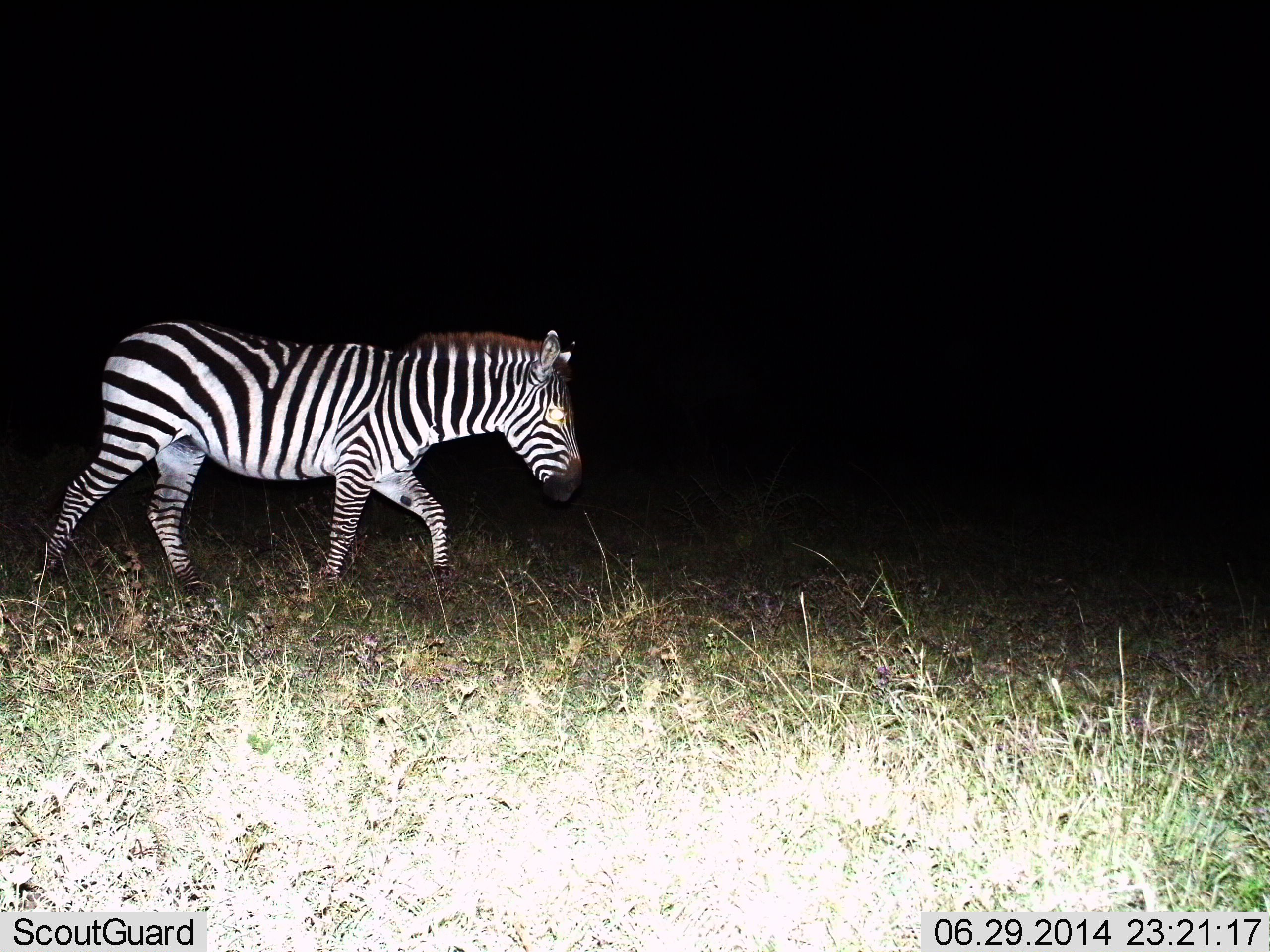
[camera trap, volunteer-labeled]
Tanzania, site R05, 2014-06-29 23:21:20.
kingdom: Animalia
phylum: Chordata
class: Mammalia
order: Perissodactyla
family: Equidae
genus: Equus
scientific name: Equus quagga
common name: plains zebra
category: zebra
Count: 1.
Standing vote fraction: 9%.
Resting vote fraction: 0%.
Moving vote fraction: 91%.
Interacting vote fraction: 0%.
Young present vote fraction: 0%.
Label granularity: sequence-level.